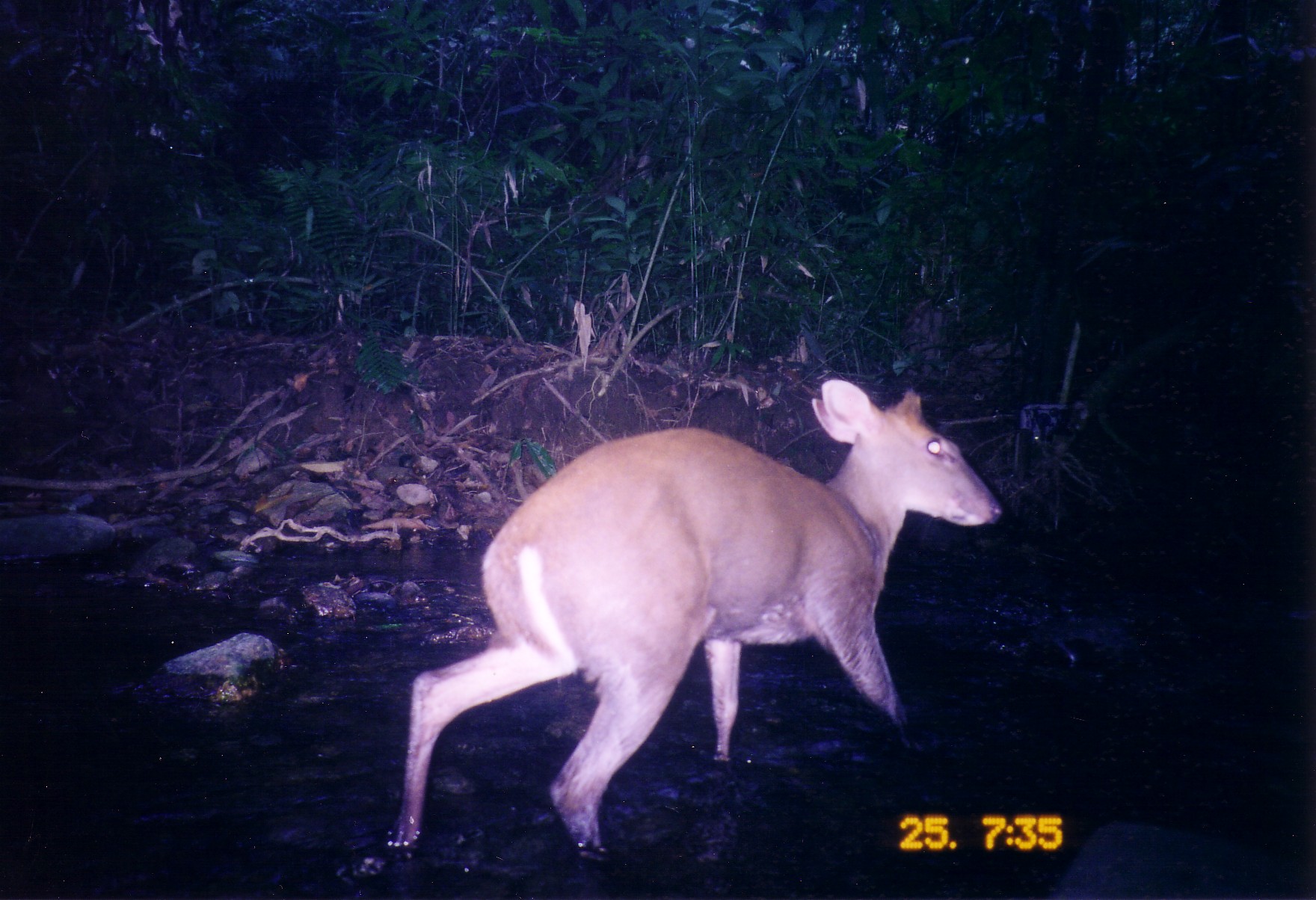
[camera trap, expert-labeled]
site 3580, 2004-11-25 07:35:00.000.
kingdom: Animalia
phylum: Chordata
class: Mammalia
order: Artiodactyla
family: Cervidae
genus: Muntiacus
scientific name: Muntiacus muntjak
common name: southern red muntjac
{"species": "Muntiacus muntjak (southern red muntjac)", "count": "1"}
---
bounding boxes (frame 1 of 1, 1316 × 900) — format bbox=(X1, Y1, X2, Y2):
muntiacus muntjak: bbox=(392, 379, 1003, 861)